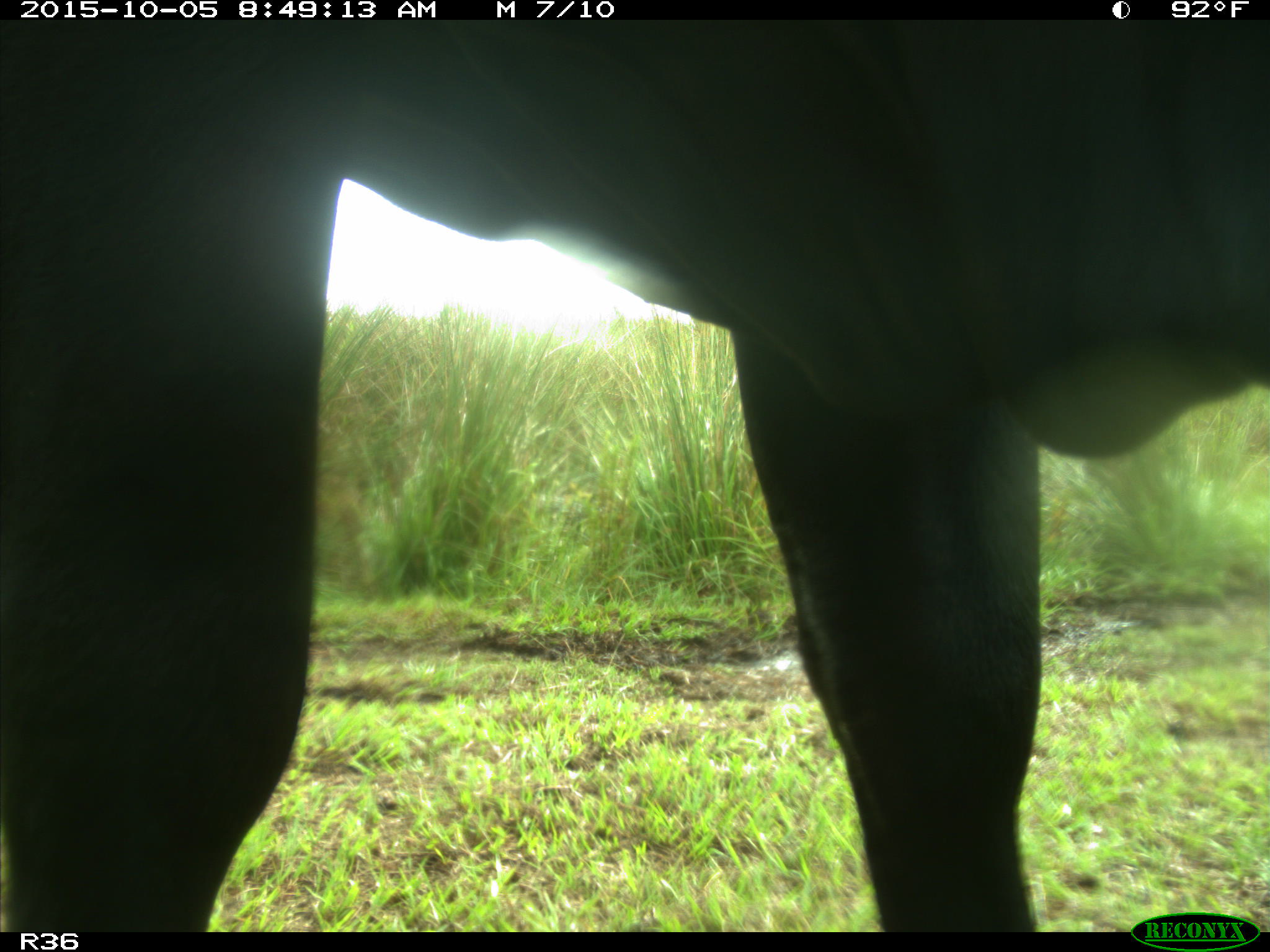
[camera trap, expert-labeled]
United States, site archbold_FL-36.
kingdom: Animalia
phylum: Chordata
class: Mammalia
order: Artiodactyla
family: Bovidae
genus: Bos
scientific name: Bos taurus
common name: domestic cow